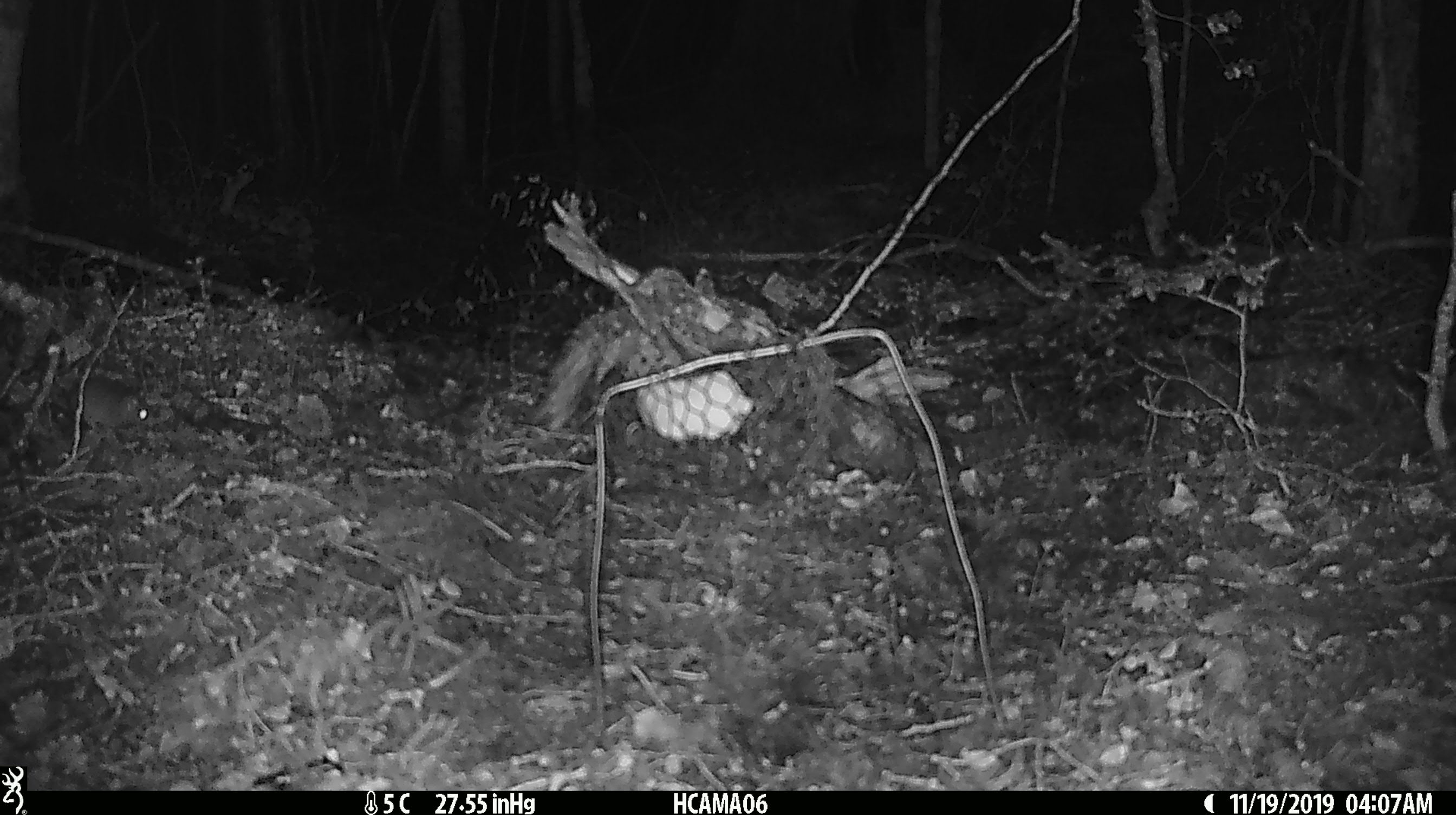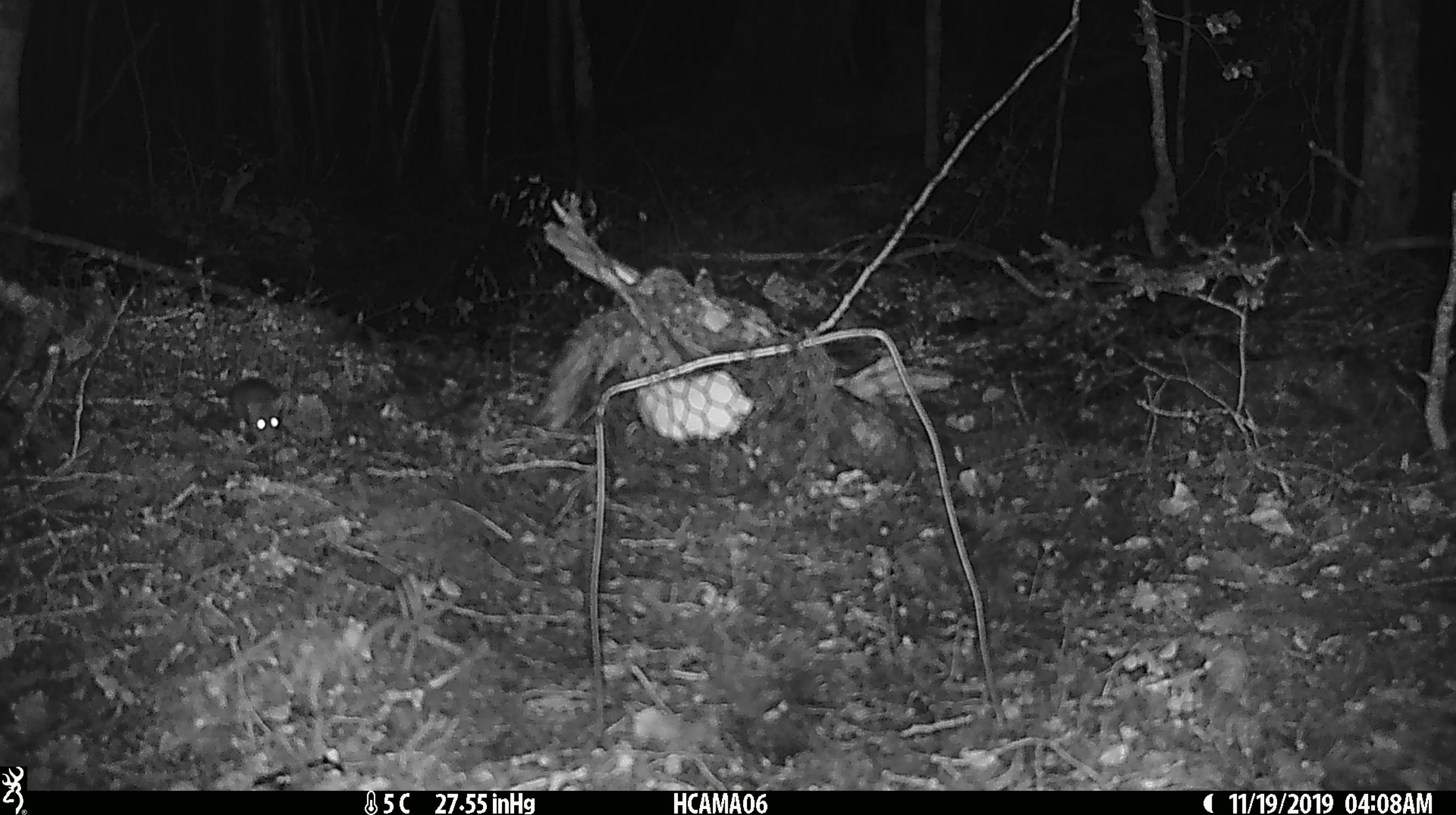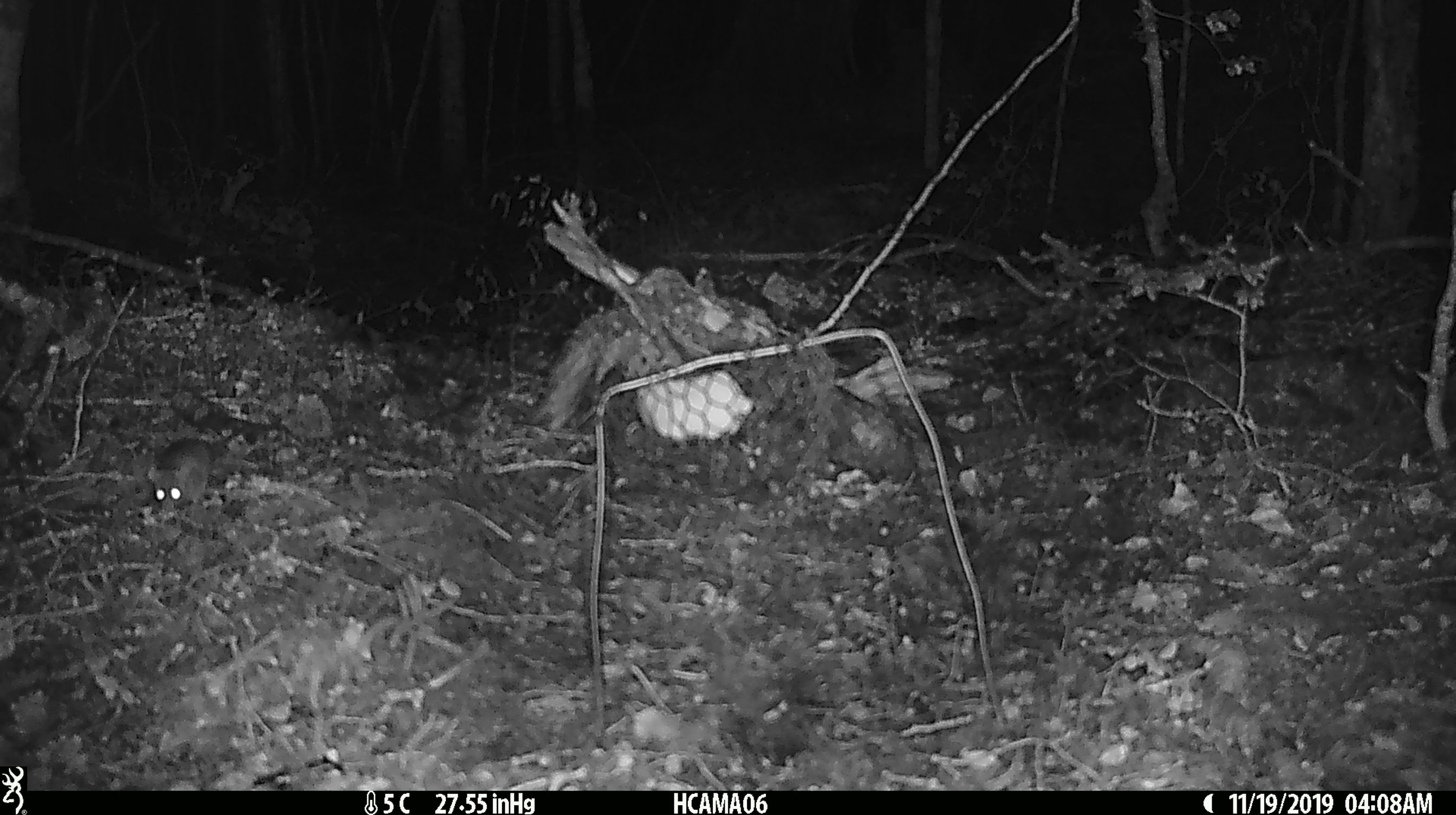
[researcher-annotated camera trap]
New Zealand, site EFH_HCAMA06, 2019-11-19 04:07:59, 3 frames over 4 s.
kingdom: Animalia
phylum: Chordata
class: Mammalia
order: Rodentia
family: Muridae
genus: Mus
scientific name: Mus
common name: mouse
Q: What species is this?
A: Mouse (Mus).